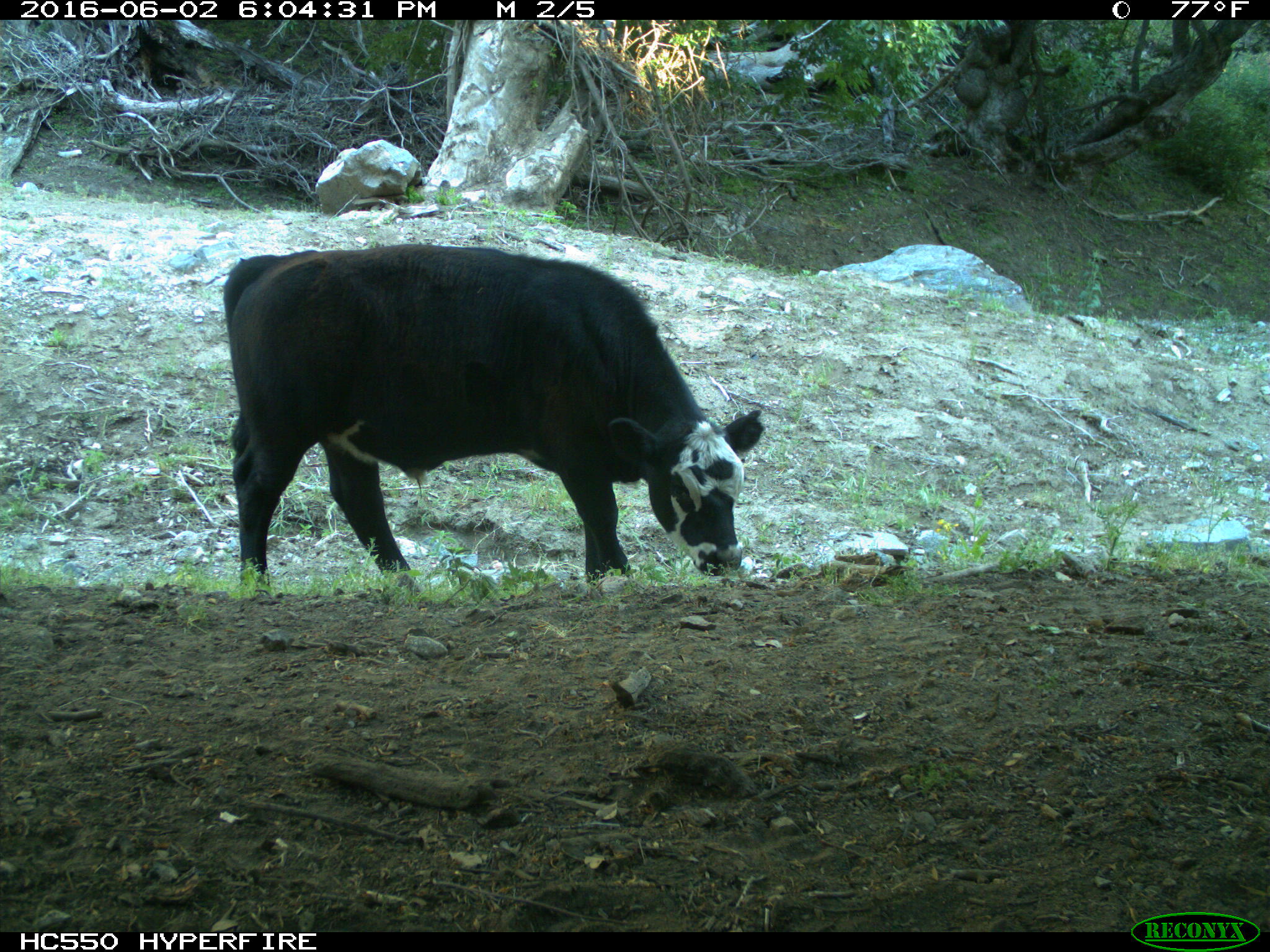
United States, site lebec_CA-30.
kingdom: Animalia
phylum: Chordata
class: Mammalia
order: Artiodactyla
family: Bovidae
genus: Bos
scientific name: Bos taurus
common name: domestic cow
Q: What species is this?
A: Bos taurus (domestic cow).